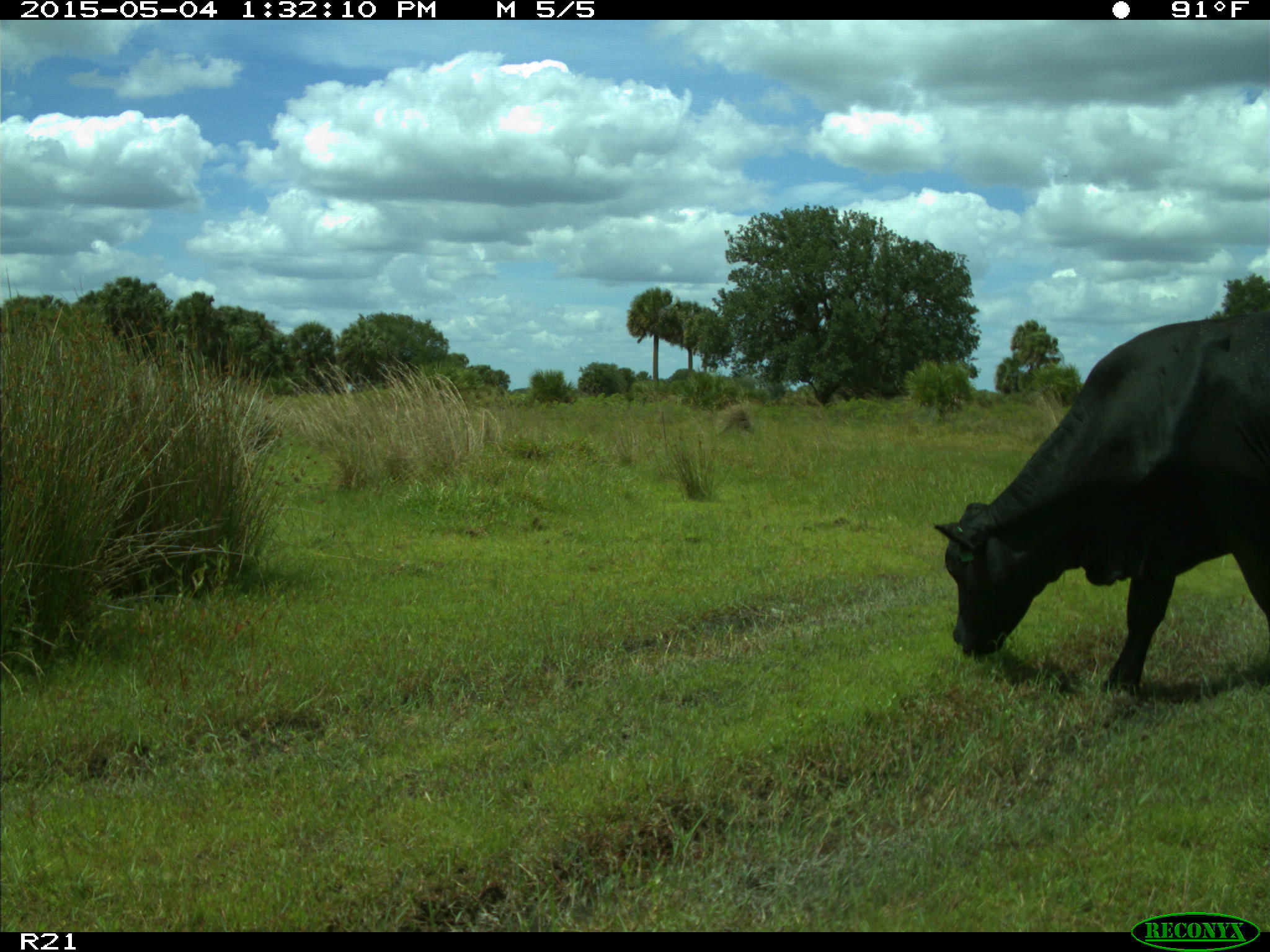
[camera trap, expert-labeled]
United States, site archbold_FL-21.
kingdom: Animalia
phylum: Chordata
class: Mammalia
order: Artiodactyla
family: Bovidae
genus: Bos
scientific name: Bos taurus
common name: domestic cow